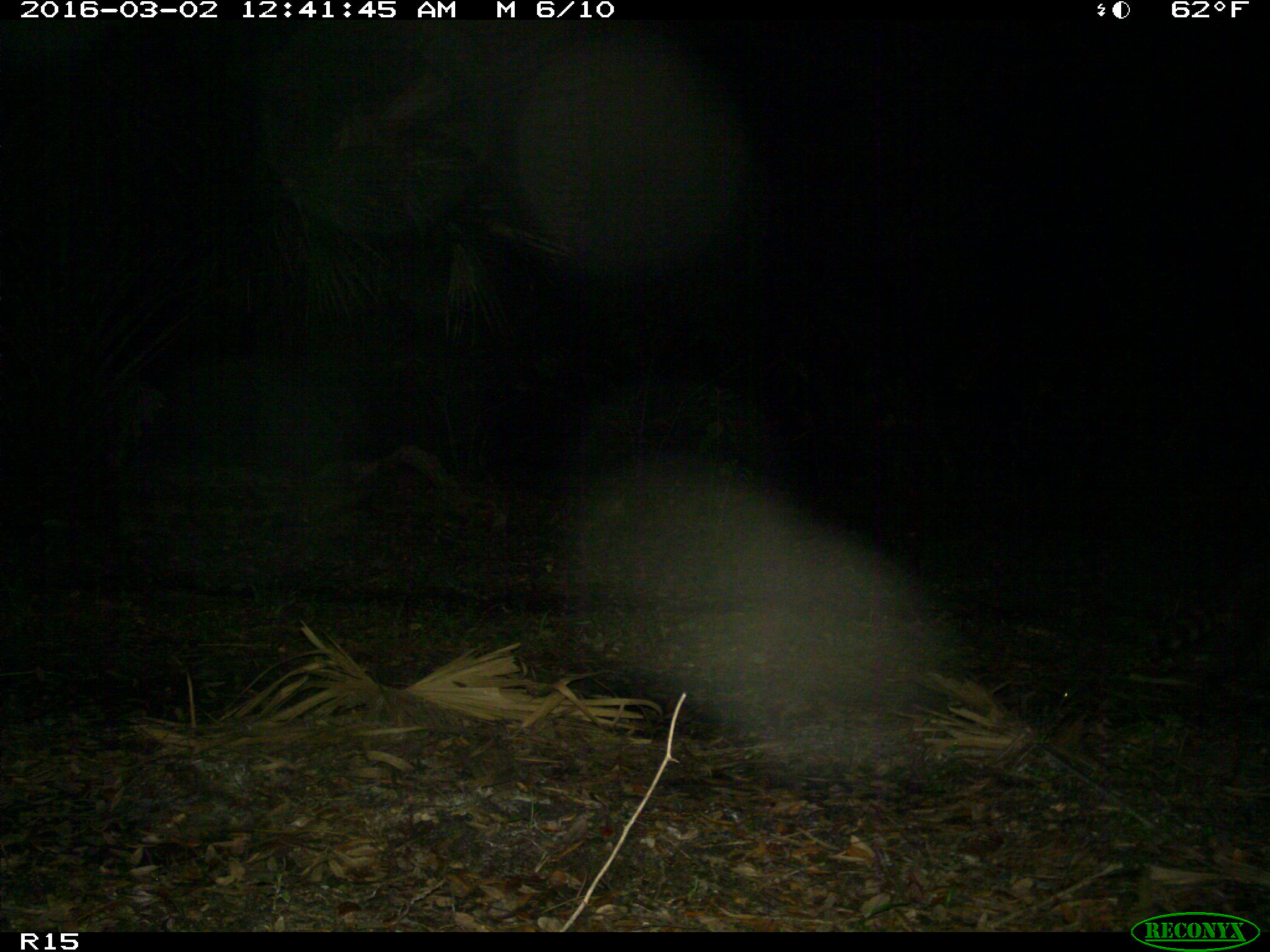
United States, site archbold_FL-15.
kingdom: Animalia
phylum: Chordata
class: Mammalia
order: Carnivora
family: Procyonidae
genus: Procyon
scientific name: Procyon lotor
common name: common raccoon